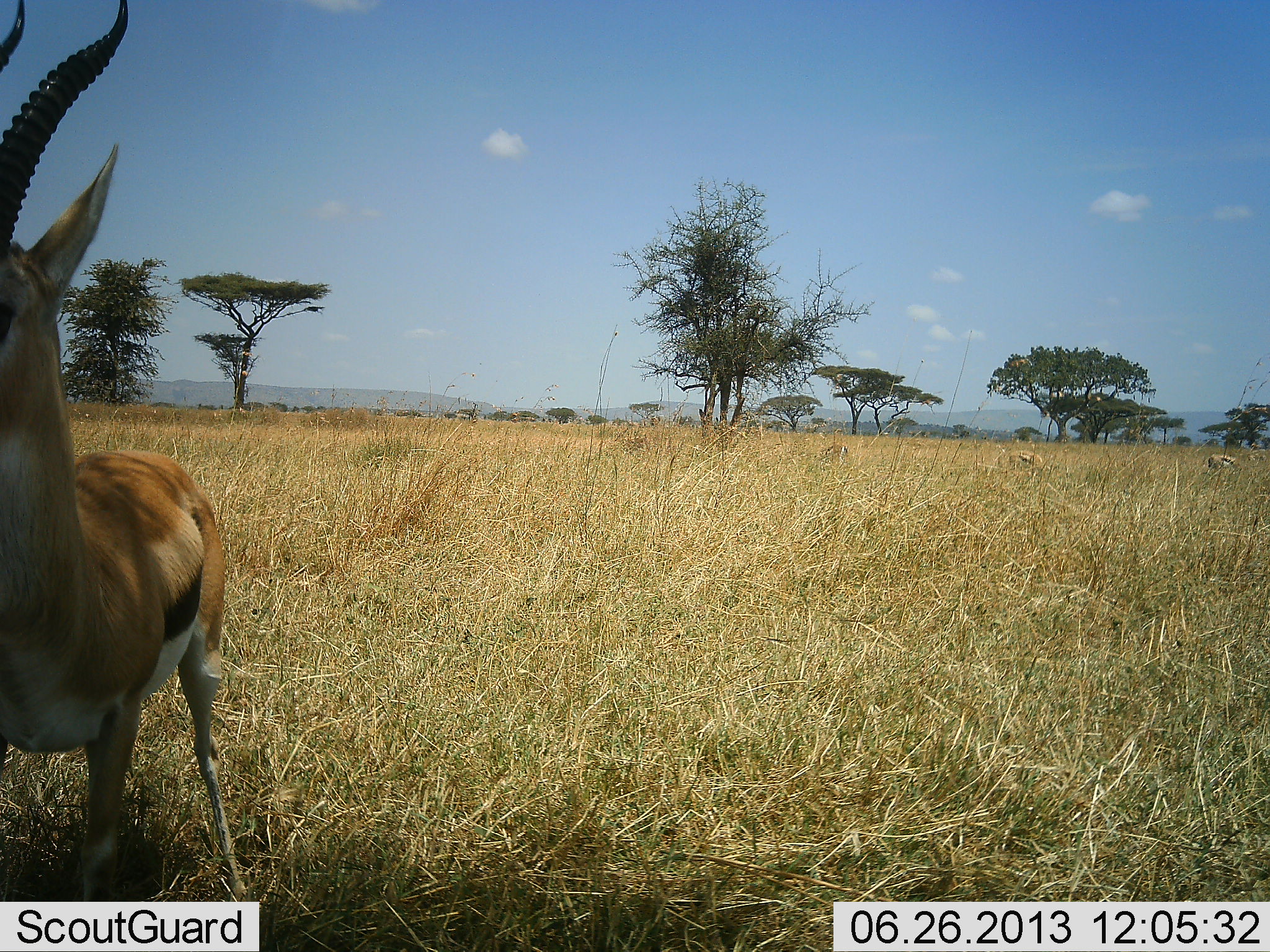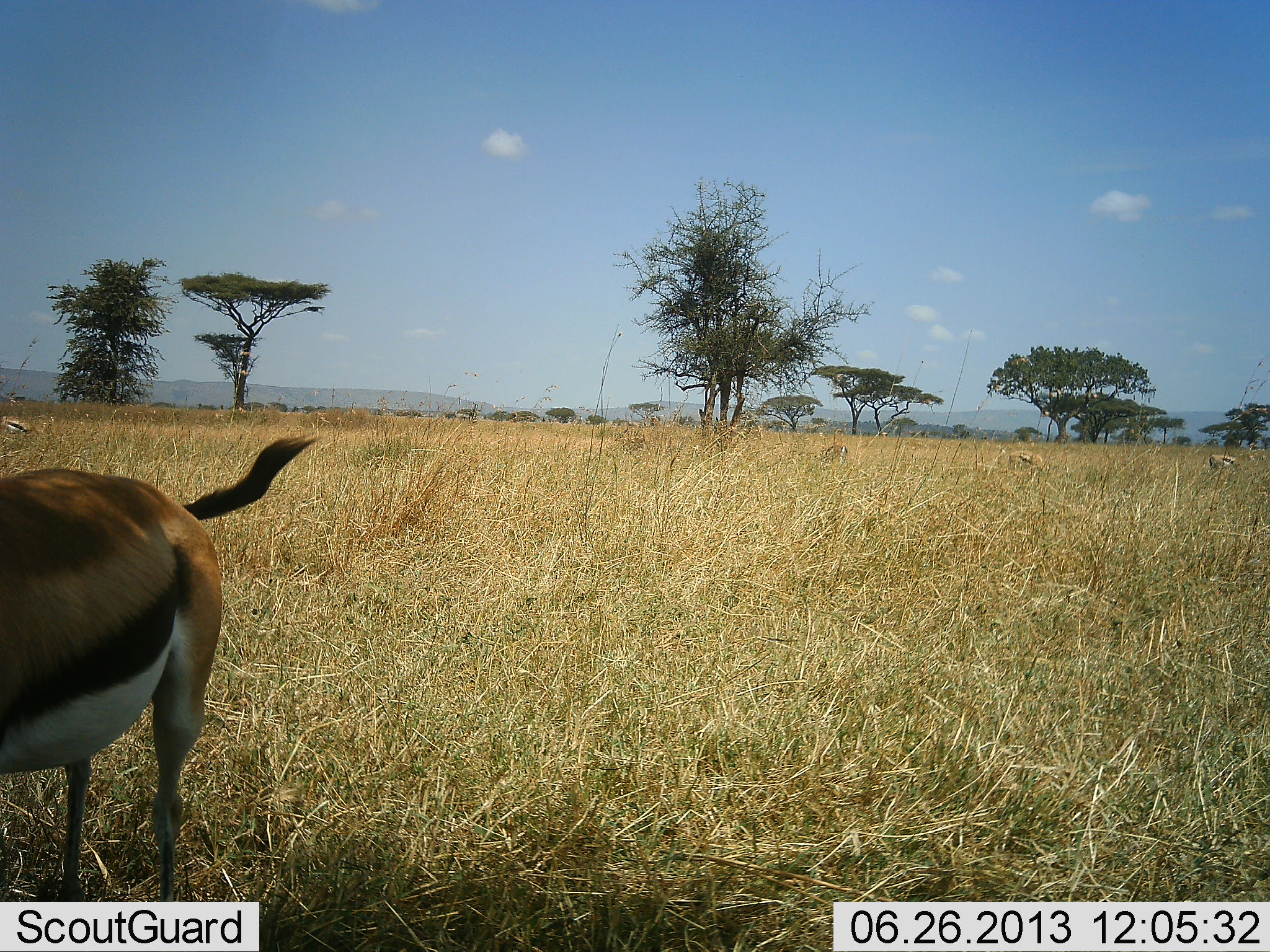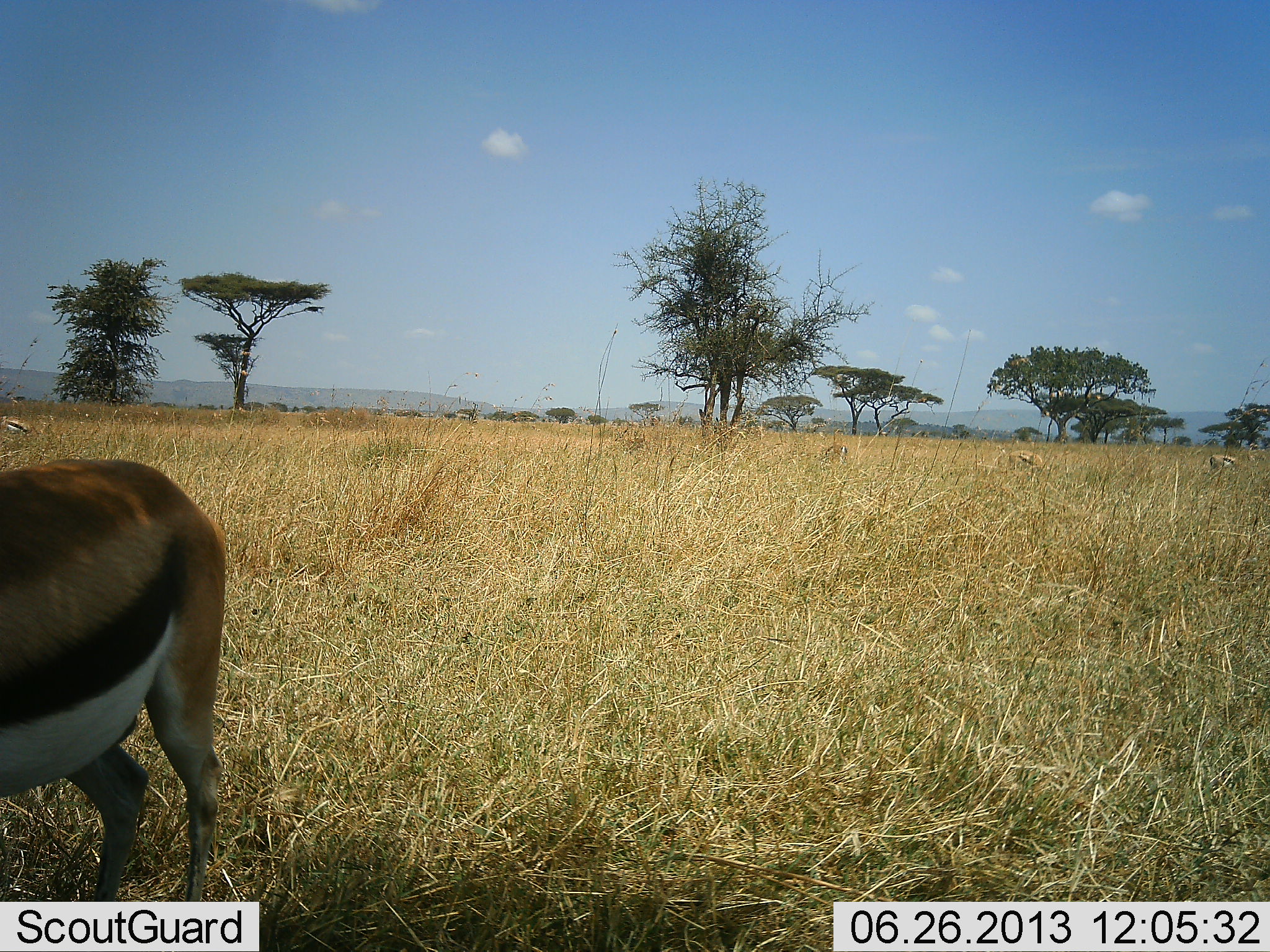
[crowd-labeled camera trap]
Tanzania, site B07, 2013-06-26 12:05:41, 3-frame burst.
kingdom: Animalia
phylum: Chordata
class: Mammalia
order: Artiodactyla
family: Bovidae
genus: Eudorcas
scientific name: Eudorcas thomsonii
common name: thomson's gazelle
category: gazellethomsons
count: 1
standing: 59%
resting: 6%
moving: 47%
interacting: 0%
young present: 0%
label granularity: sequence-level